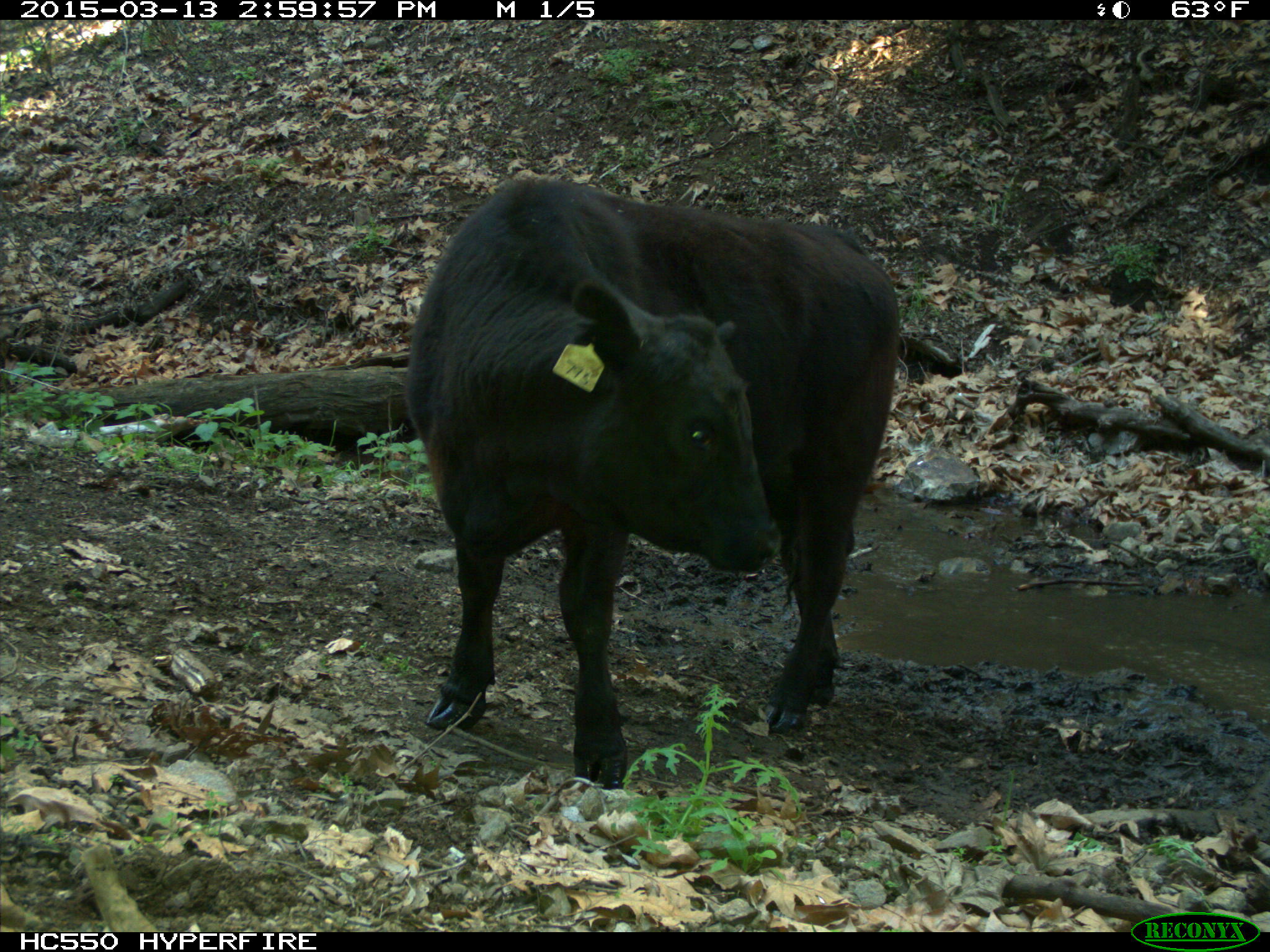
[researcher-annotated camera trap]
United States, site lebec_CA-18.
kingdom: Animalia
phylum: Chordata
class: Mammalia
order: Artiodactyla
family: Bovidae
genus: Bos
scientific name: Bos taurus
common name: domestic cow